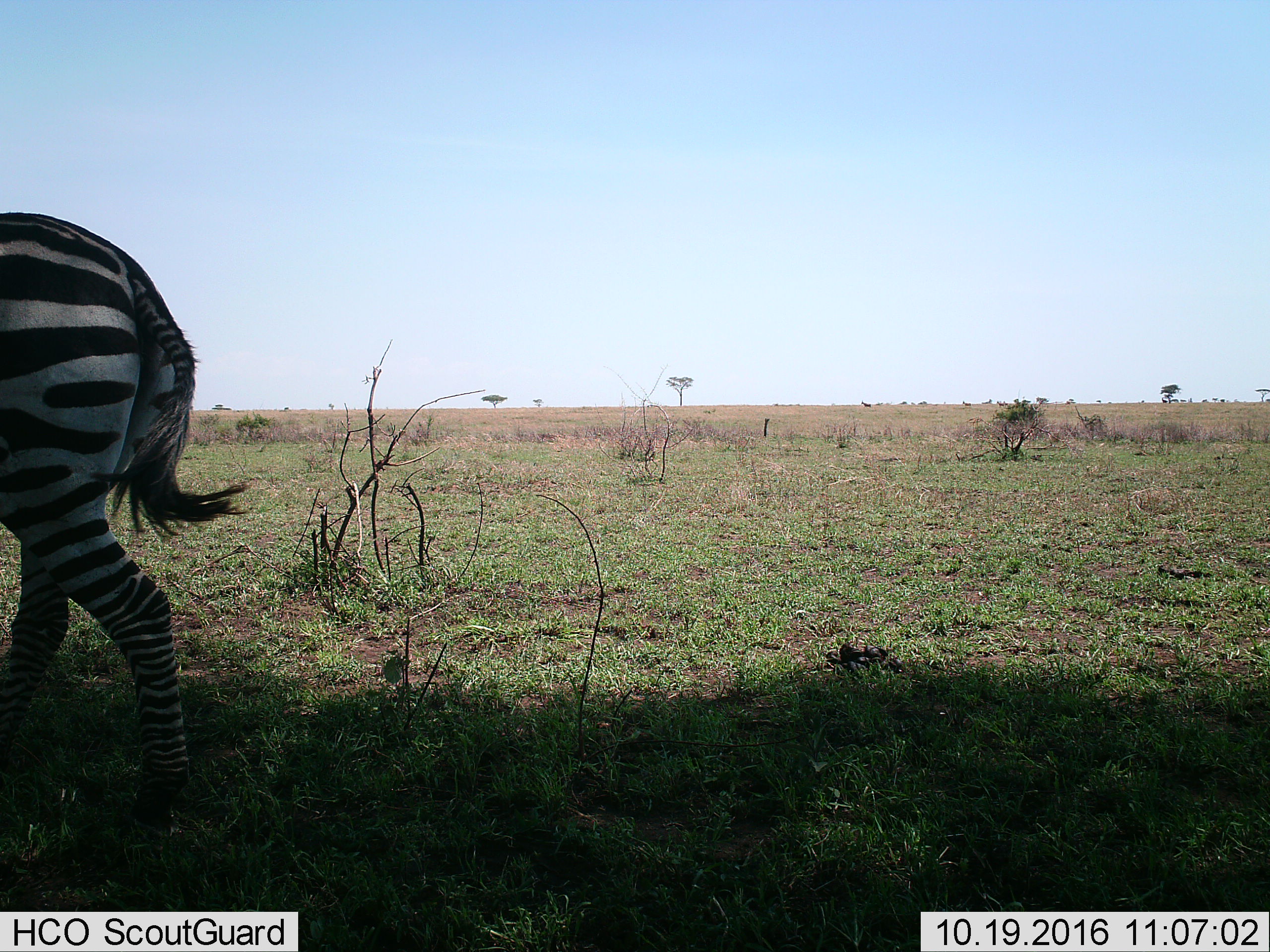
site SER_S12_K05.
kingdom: Animalia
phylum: Chordata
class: Mammalia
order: Perissodactyla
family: Equidae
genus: Equus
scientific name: Equus quagga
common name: plains zebra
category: zebraplains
Zebraplains (plains zebra) (Equus quagga), count 1. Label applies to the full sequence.